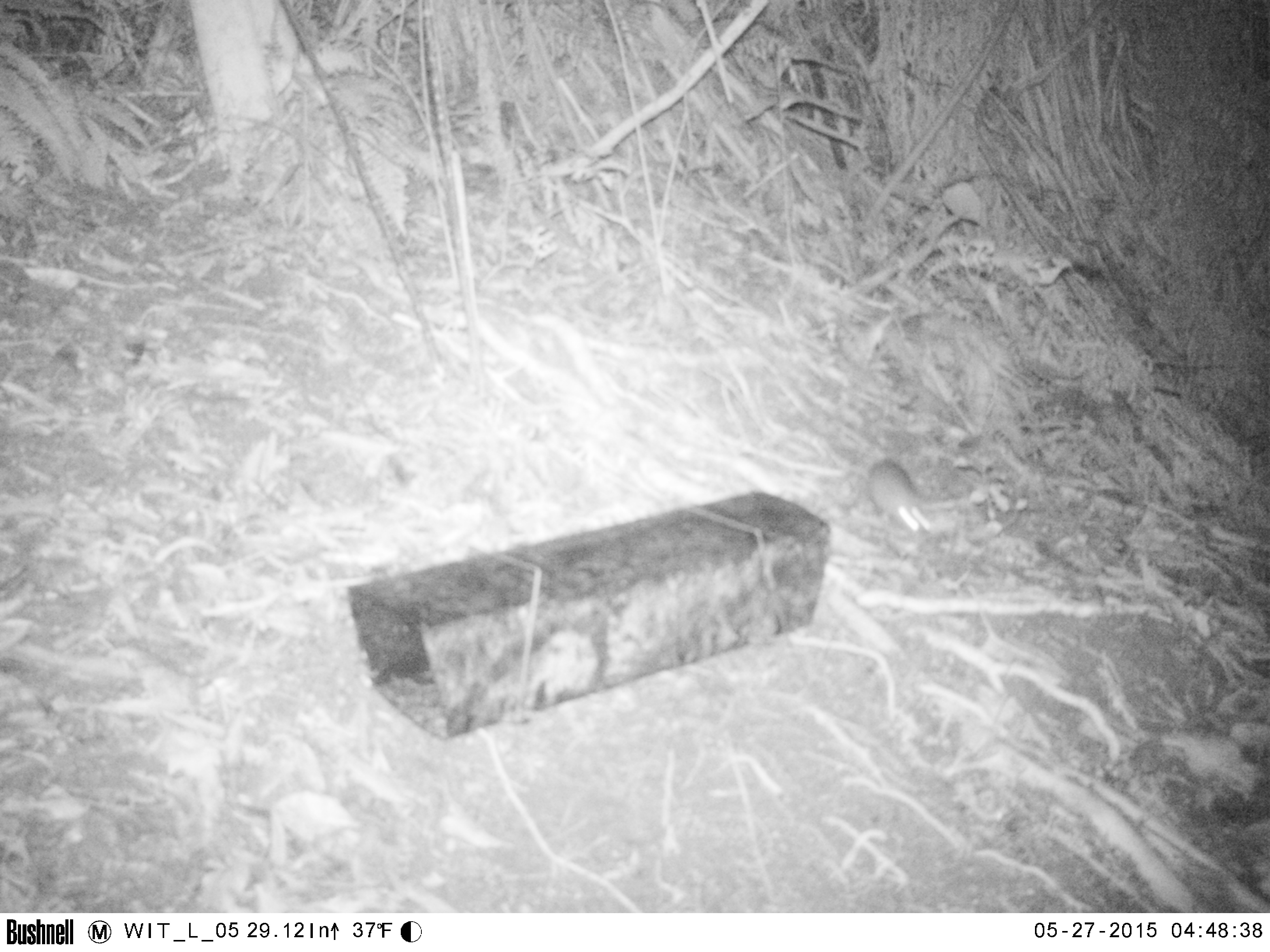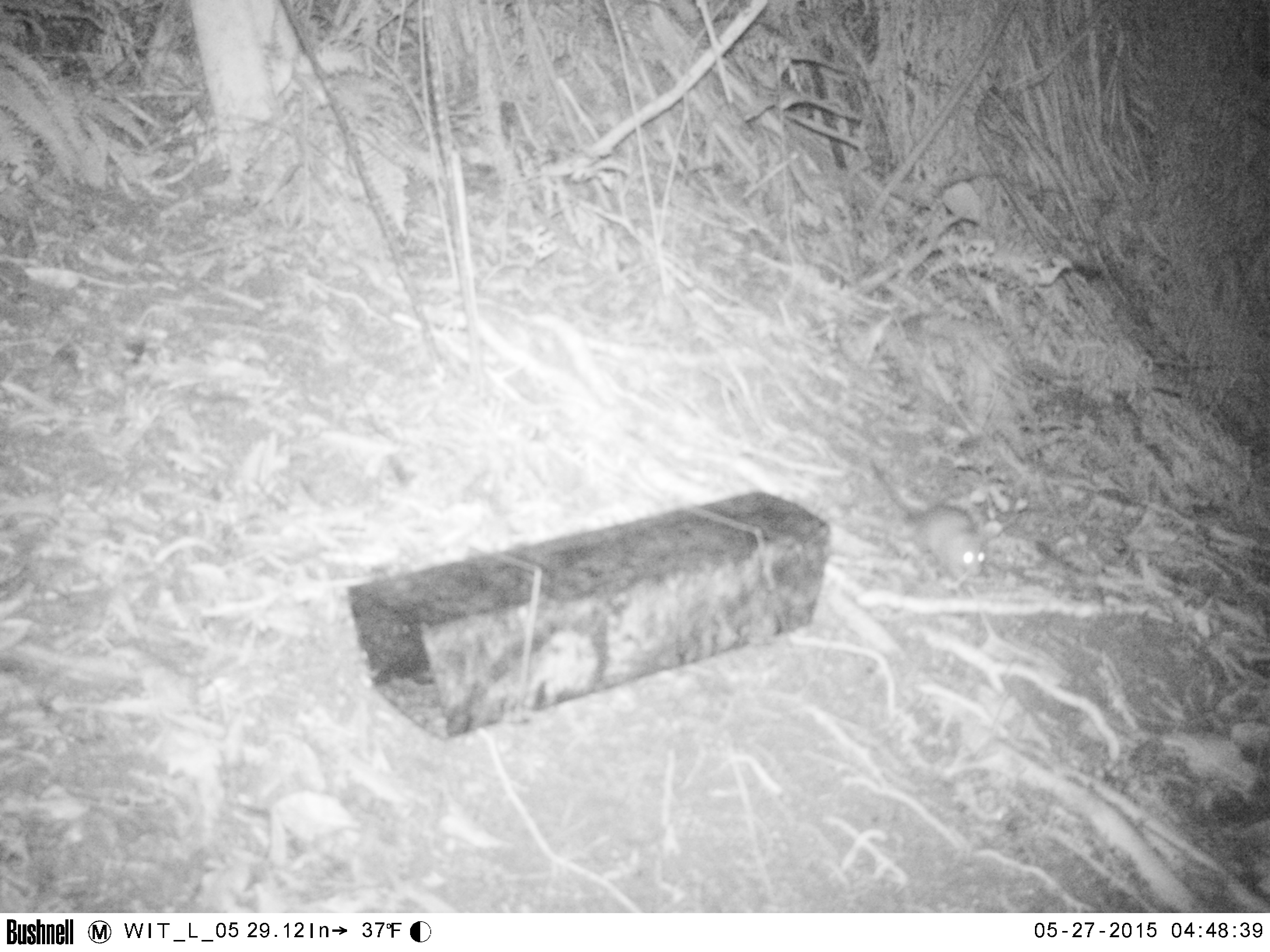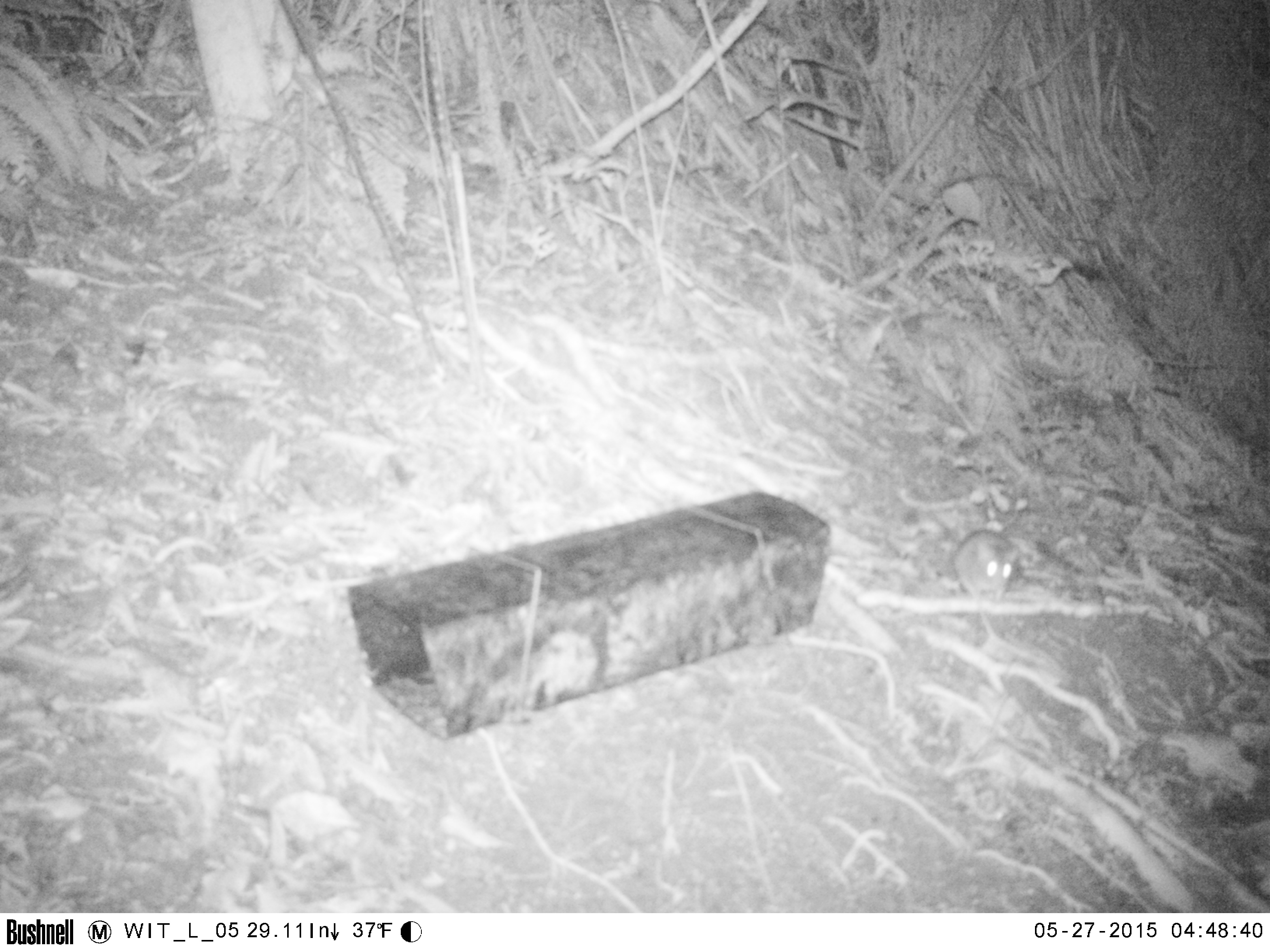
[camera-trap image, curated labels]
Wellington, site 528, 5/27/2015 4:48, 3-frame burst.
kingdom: Animalia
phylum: Chordata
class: Mammalia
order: Rodentia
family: Muridae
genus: Rattus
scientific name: Rattus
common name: rat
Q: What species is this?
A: Rat (Rattus).